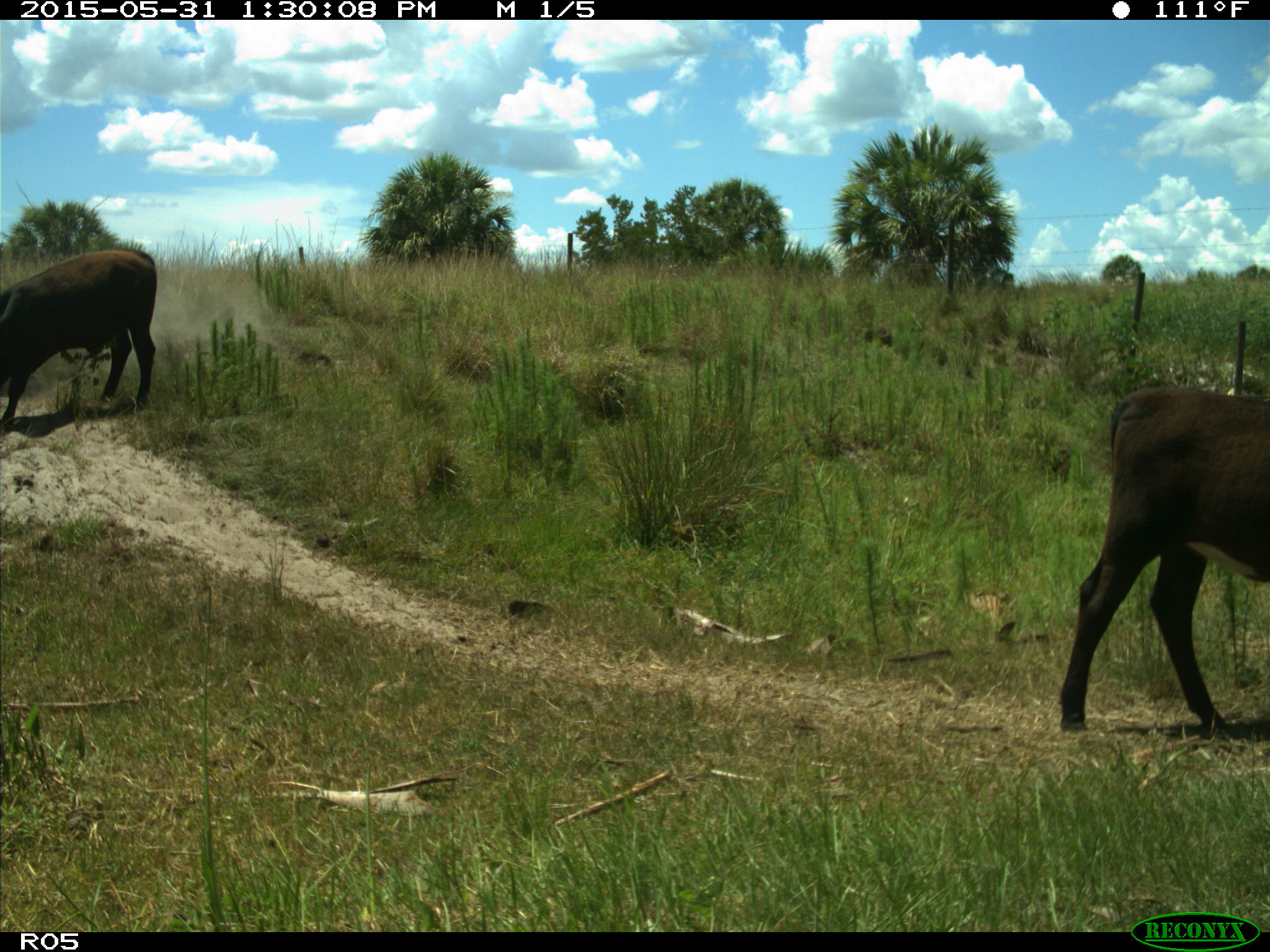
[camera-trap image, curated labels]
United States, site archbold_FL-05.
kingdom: Animalia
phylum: Chordata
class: Mammalia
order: Artiodactyla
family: Bovidae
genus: Bos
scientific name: Bos taurus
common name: domestic cow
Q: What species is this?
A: Bos taurus (domestic cow).